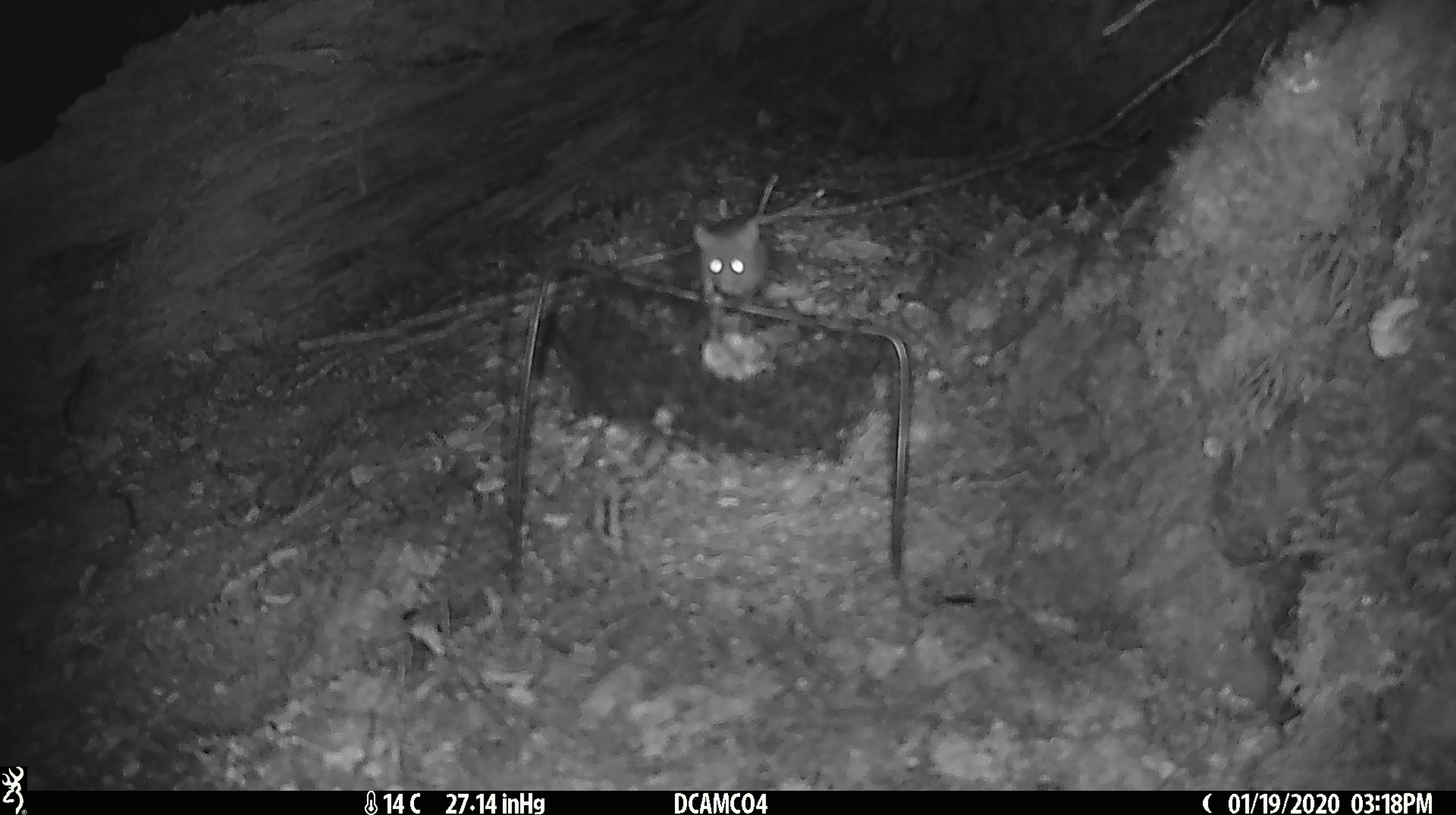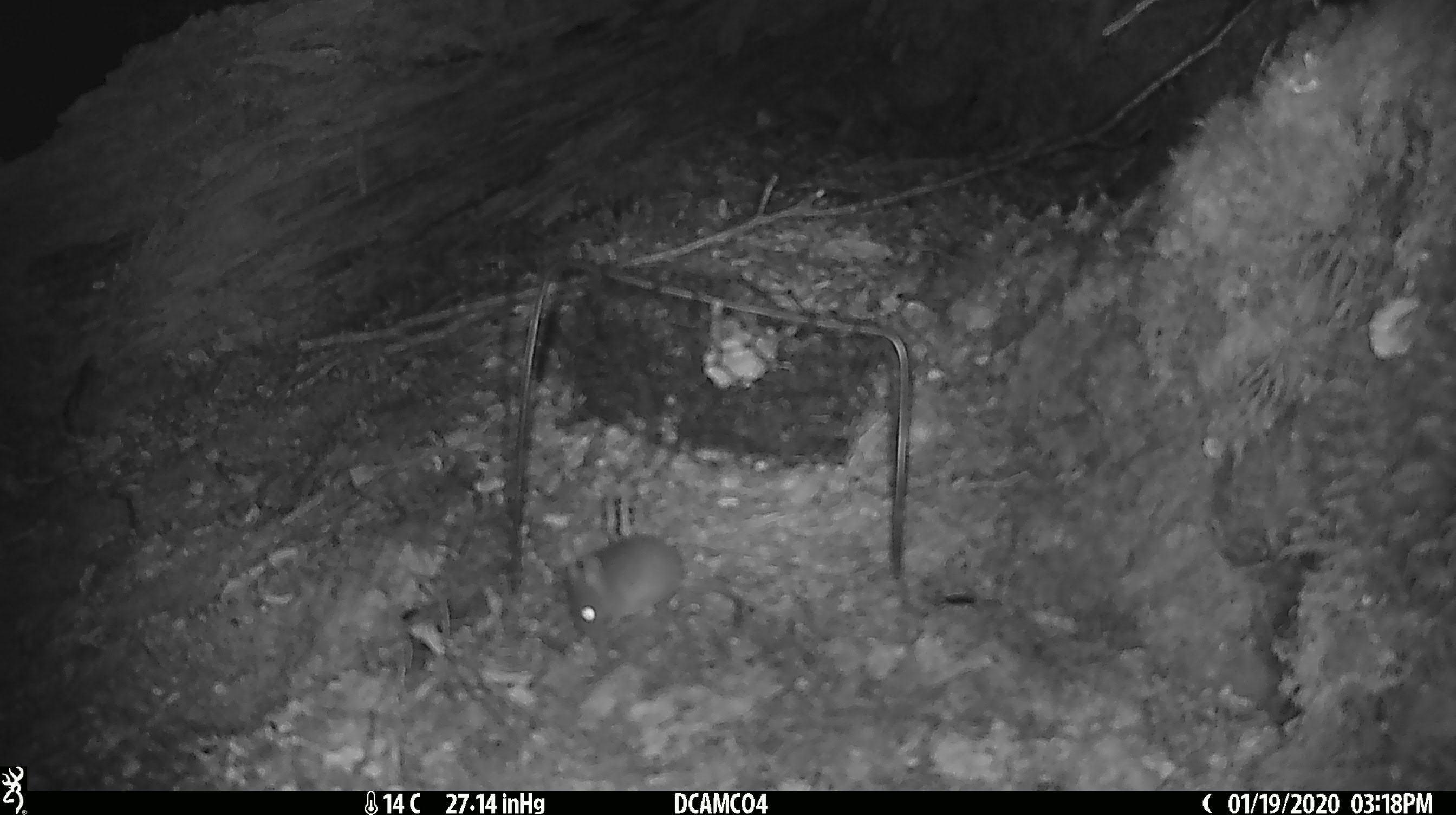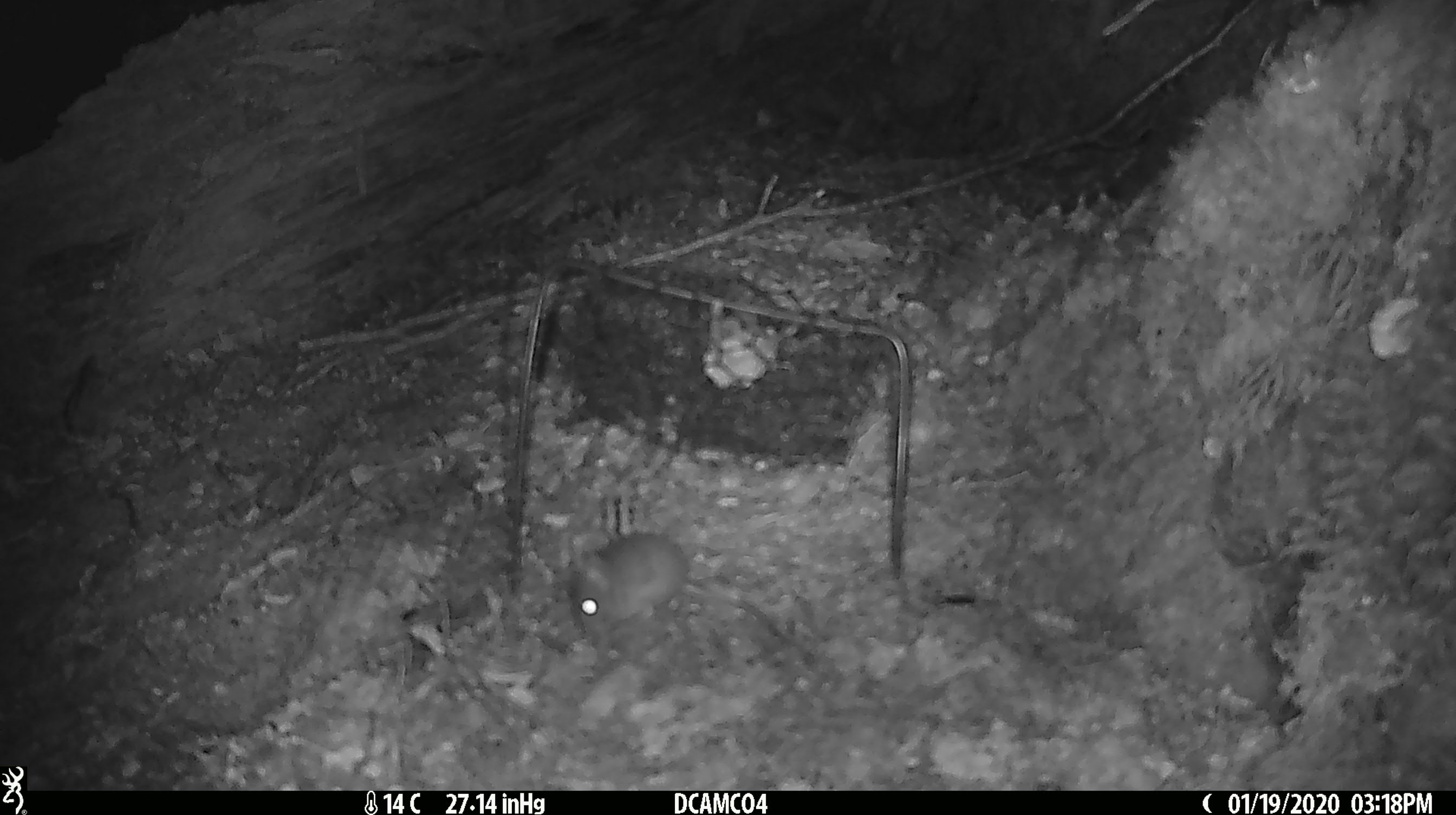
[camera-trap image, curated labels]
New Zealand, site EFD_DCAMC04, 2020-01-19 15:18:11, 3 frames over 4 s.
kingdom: Animalia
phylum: Chordata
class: Mammalia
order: Rodentia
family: Muridae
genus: Mus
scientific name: Mus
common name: mouse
Mouse (Mus).